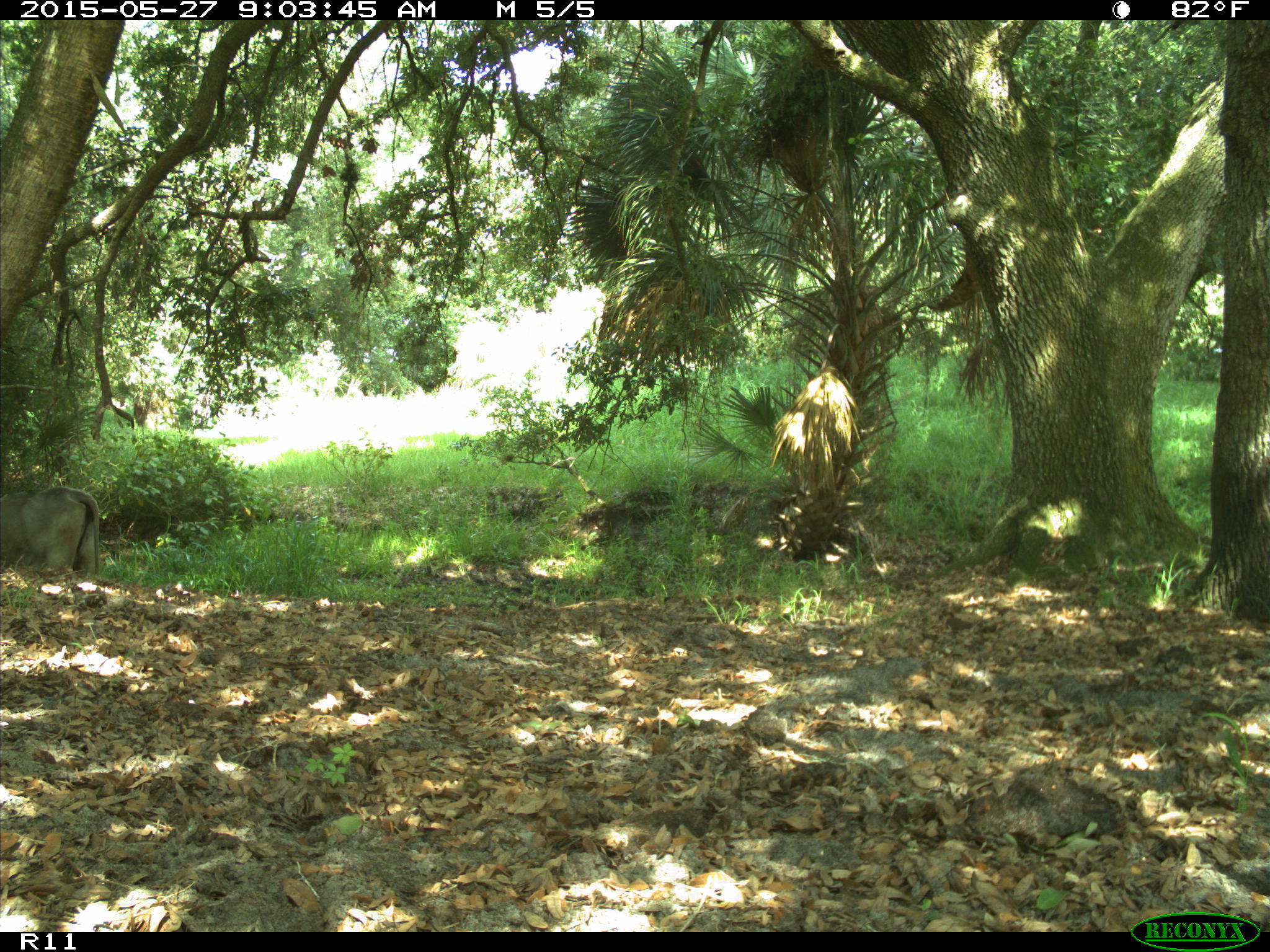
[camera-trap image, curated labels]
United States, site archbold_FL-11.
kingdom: Animalia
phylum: Chordata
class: Mammalia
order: Artiodactyla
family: Bovidae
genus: Bos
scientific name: Bos taurus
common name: domestic cow